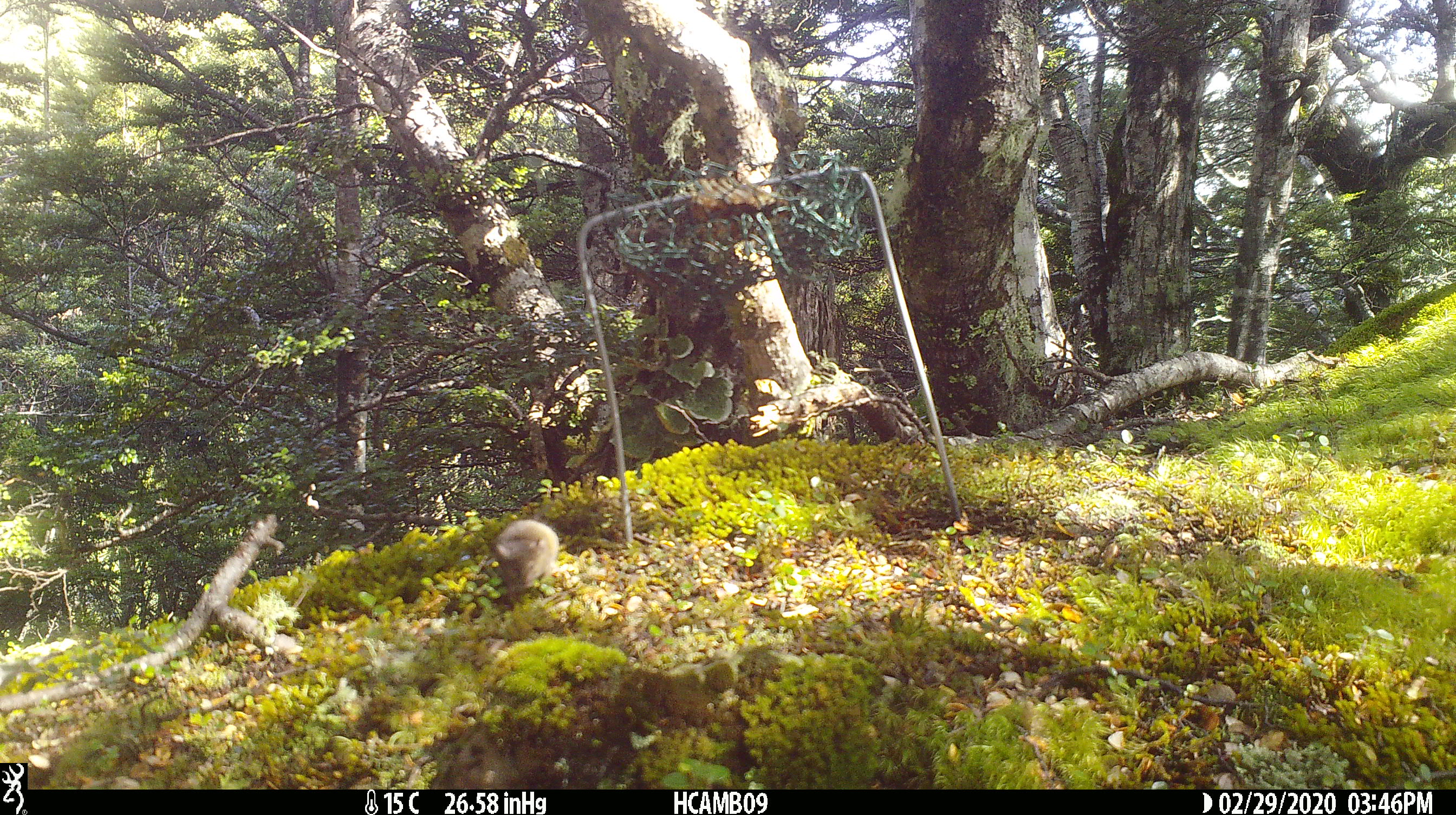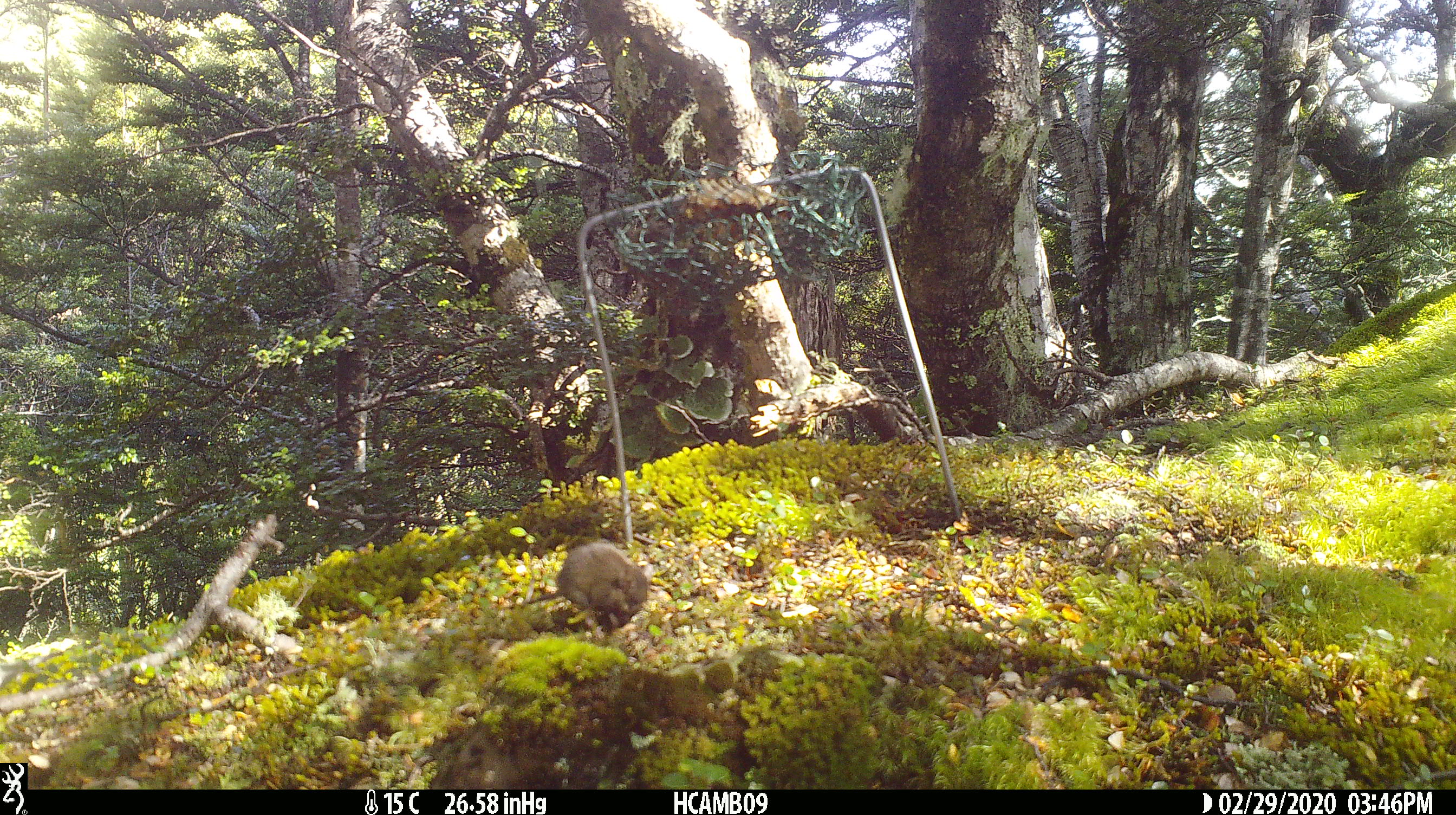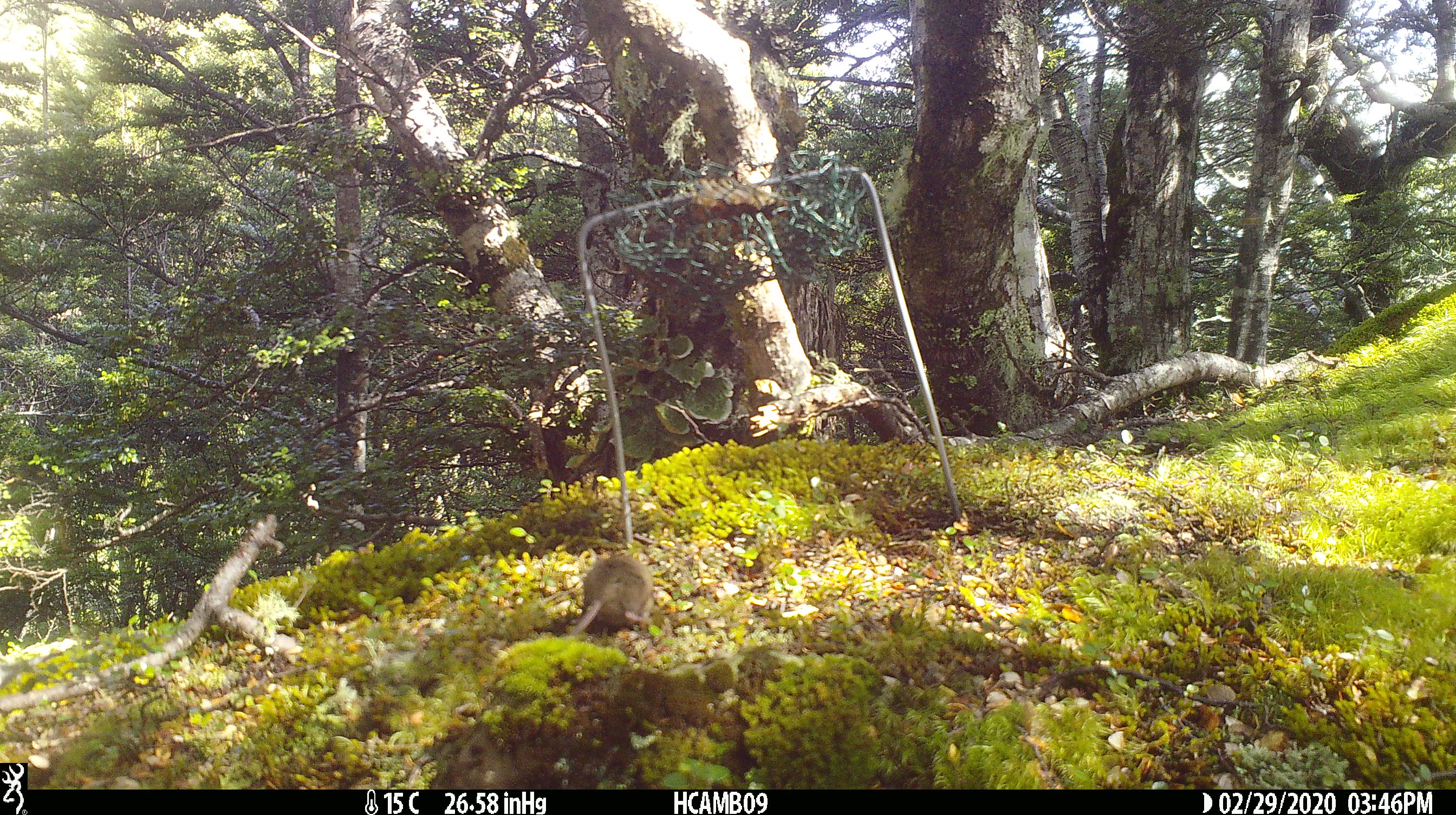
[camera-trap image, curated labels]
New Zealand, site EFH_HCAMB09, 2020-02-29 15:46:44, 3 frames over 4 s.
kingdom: Animalia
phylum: Chordata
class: Mammalia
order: Rodentia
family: Muridae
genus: Mus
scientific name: Mus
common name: mouse